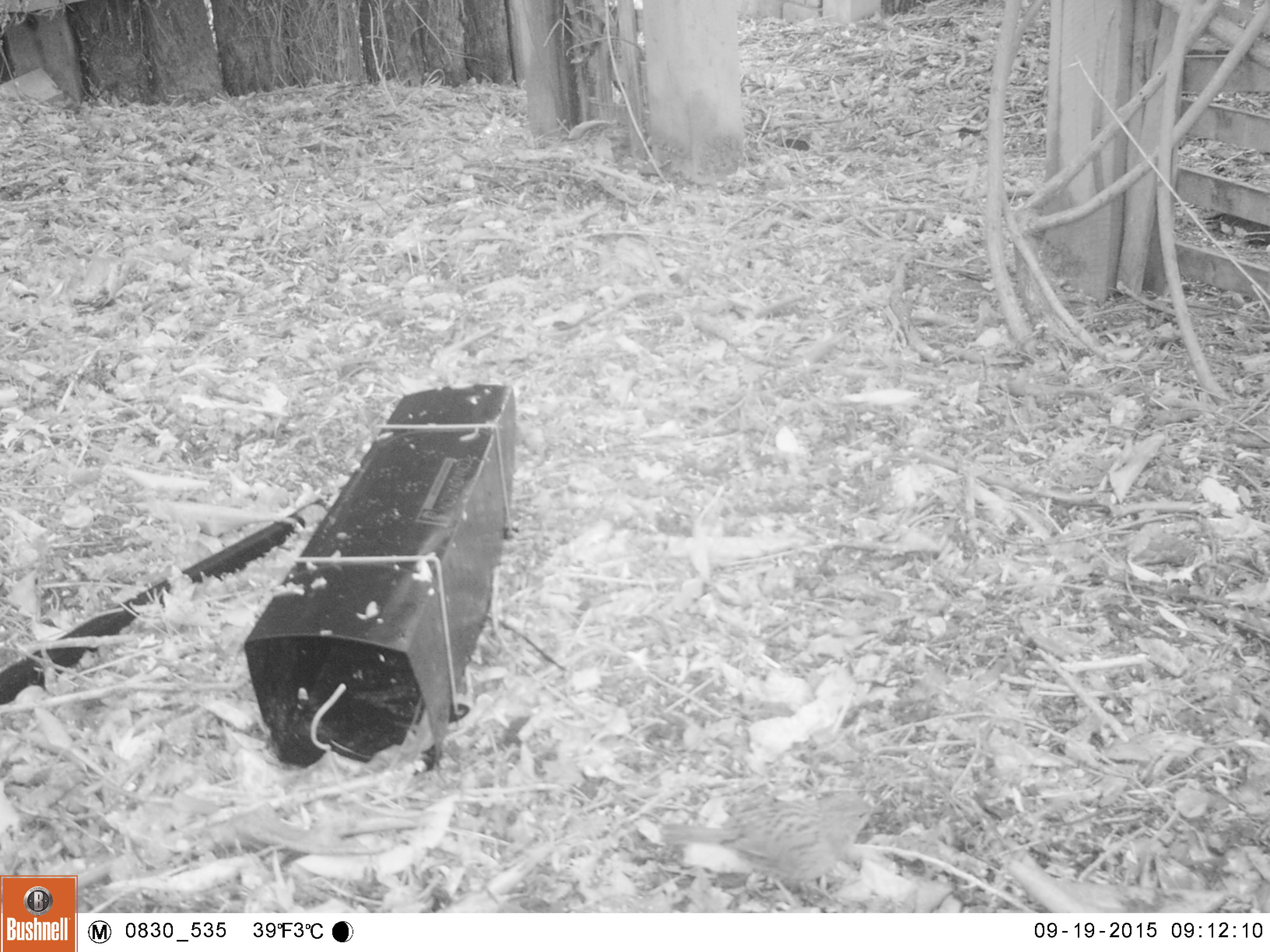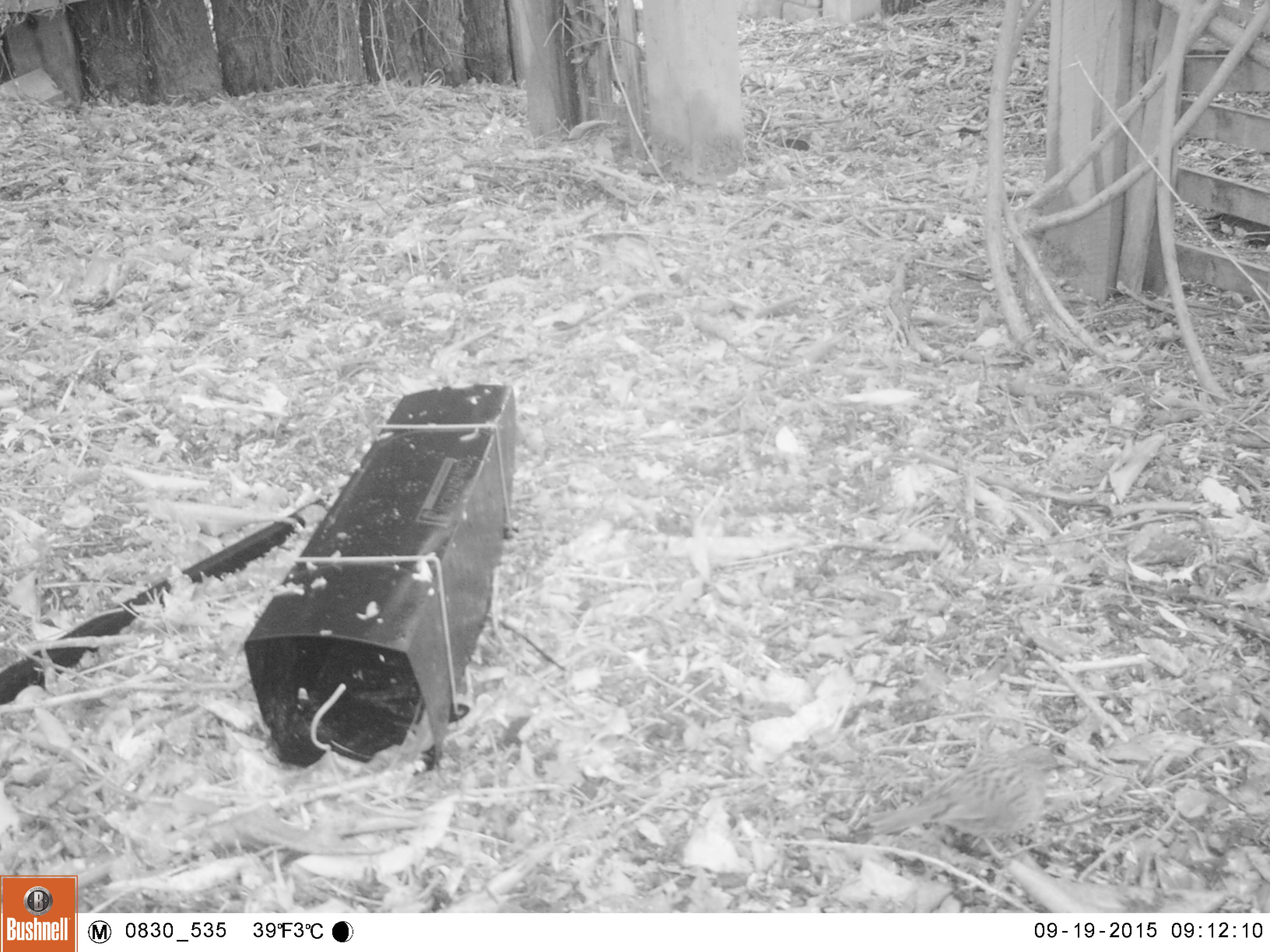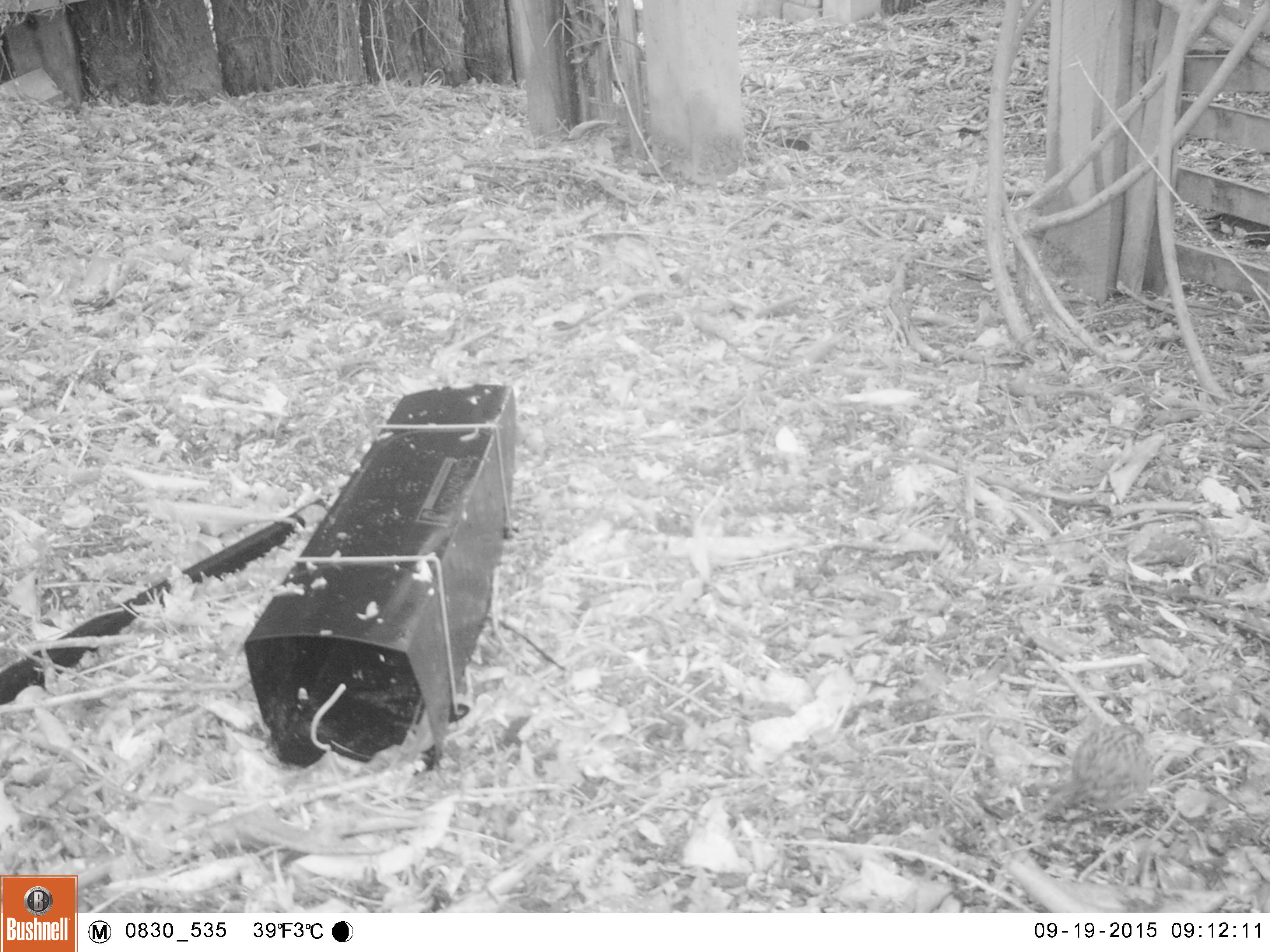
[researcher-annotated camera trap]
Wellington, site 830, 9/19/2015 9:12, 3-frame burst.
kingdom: Animalia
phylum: Chordata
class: Aves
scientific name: Aves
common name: bird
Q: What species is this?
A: Bird (Aves).